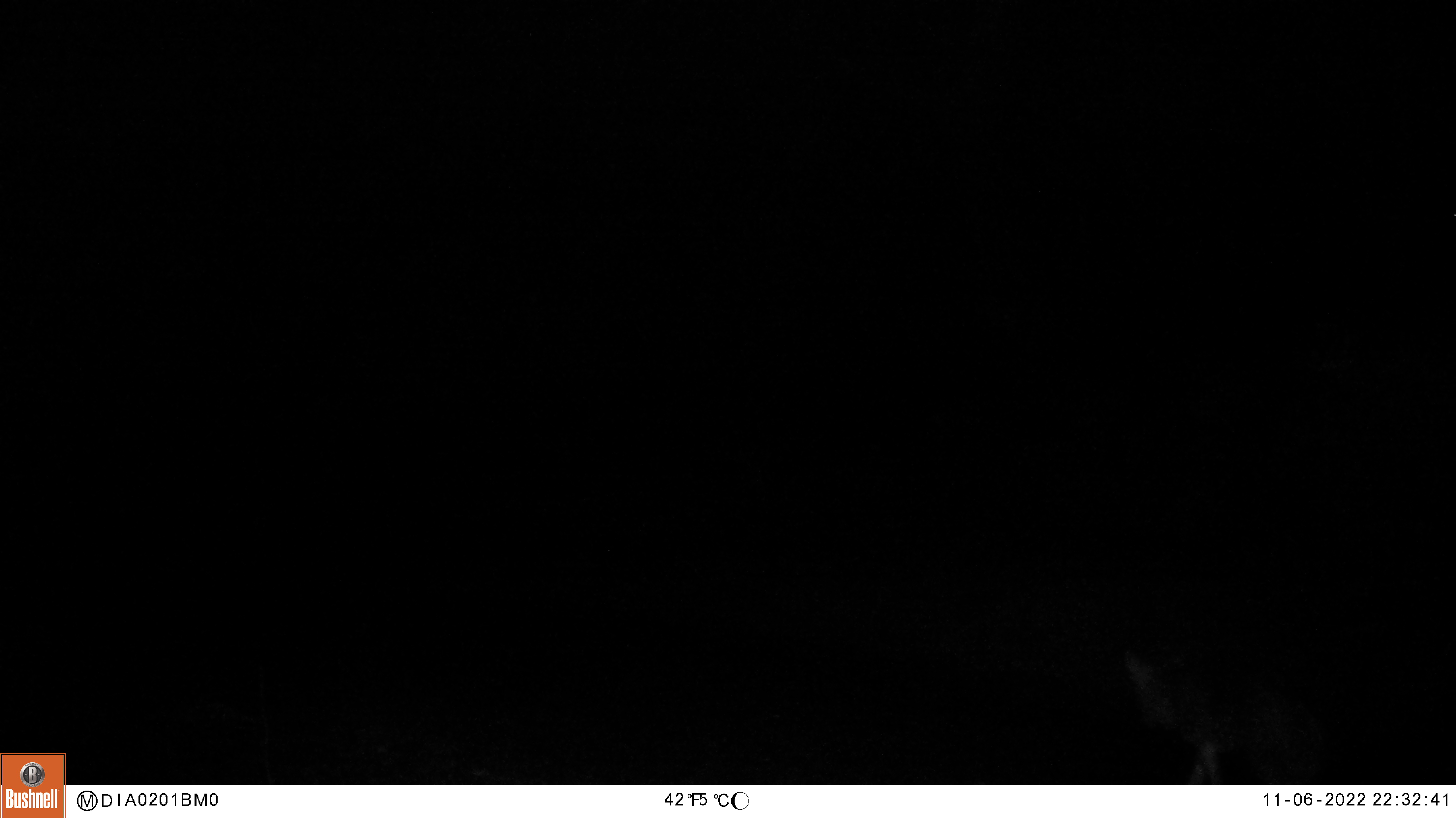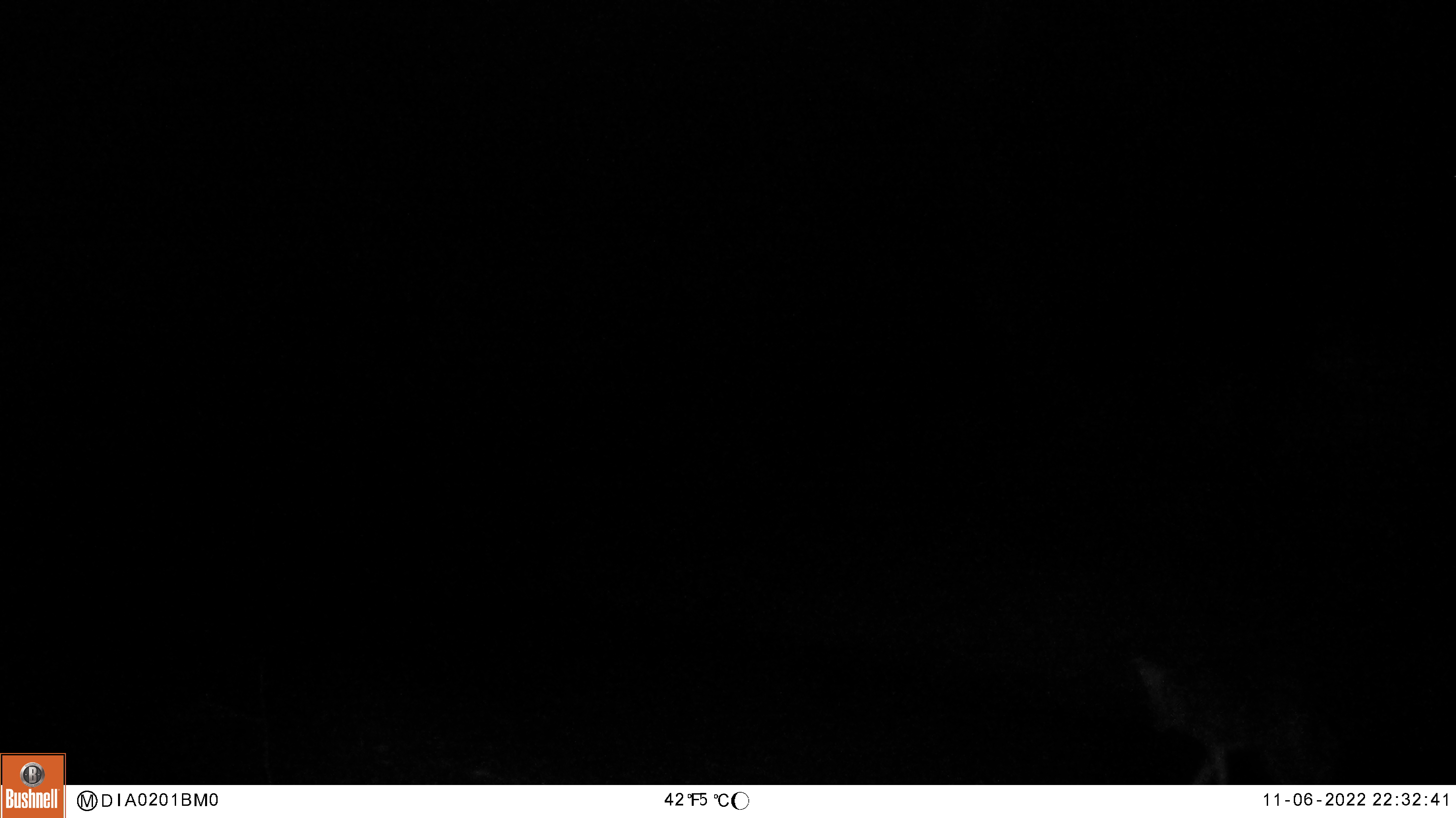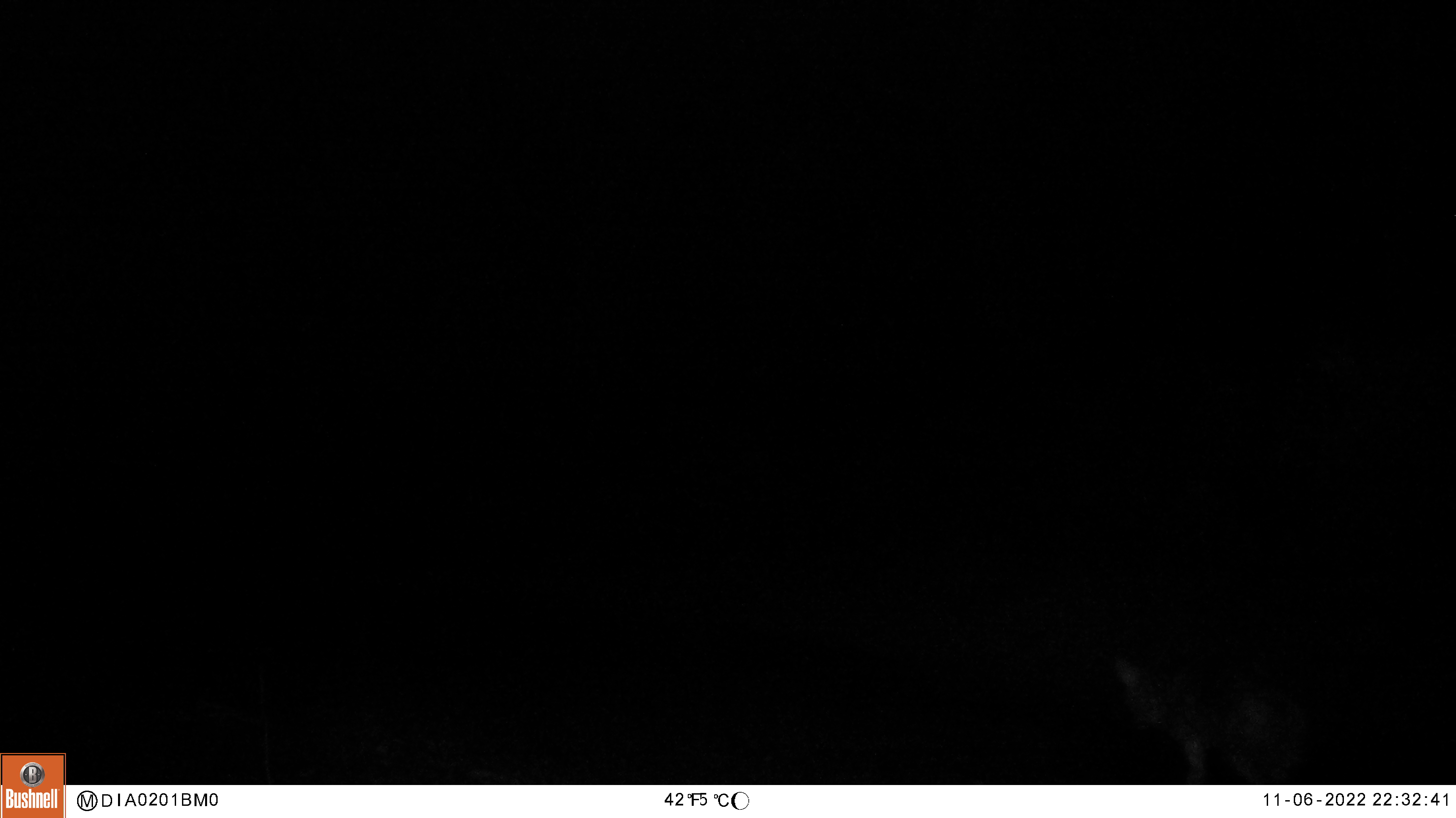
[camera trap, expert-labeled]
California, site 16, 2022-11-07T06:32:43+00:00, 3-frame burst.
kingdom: Animalia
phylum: Chordata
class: Mammalia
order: Carnivora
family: Canidae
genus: Canis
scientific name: Canis latrans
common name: coyote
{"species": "coyote (Canis latrans)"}